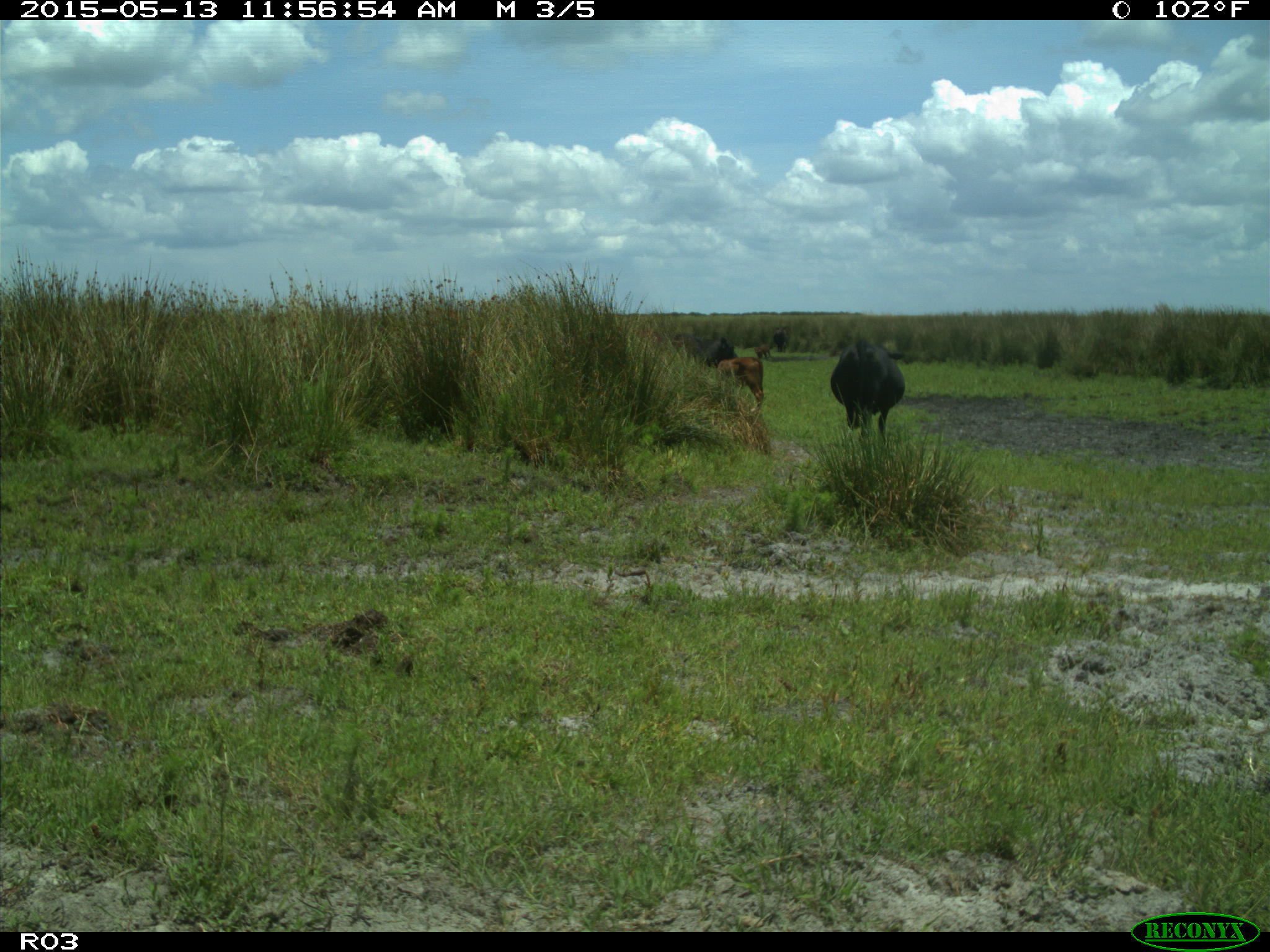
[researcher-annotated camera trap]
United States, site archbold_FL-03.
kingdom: Animalia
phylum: Chordata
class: Mammalia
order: Artiodactyla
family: Bovidae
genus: Bos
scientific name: Bos taurus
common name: domestic cow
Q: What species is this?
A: Bos taurus (domestic cow).